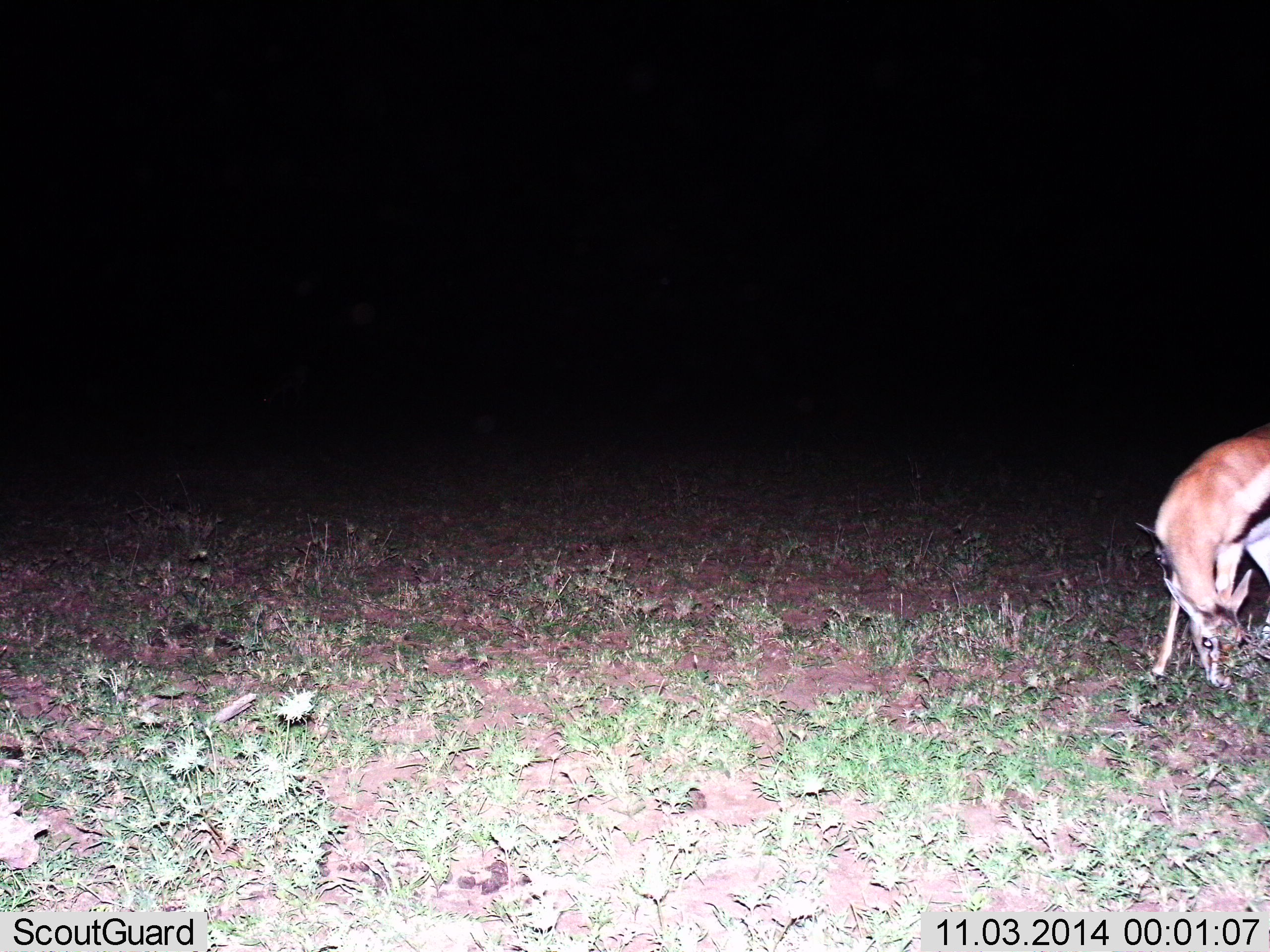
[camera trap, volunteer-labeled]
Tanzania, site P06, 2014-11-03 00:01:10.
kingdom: Animalia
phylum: Chordata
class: Mammalia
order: Artiodactyla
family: Bovidae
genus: Eudorcas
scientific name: Eudorcas thomsonii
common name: thomson's gazelle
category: gazellethomsons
Gazellethomsons (thomson's gazelle) (Eudorcas thomsonii), count 1. Behavior (volunteer vote fractions): standing 10%, resting 0%, moving 0%, interacting 0%. Young present (vote fraction): 0%. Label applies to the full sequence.